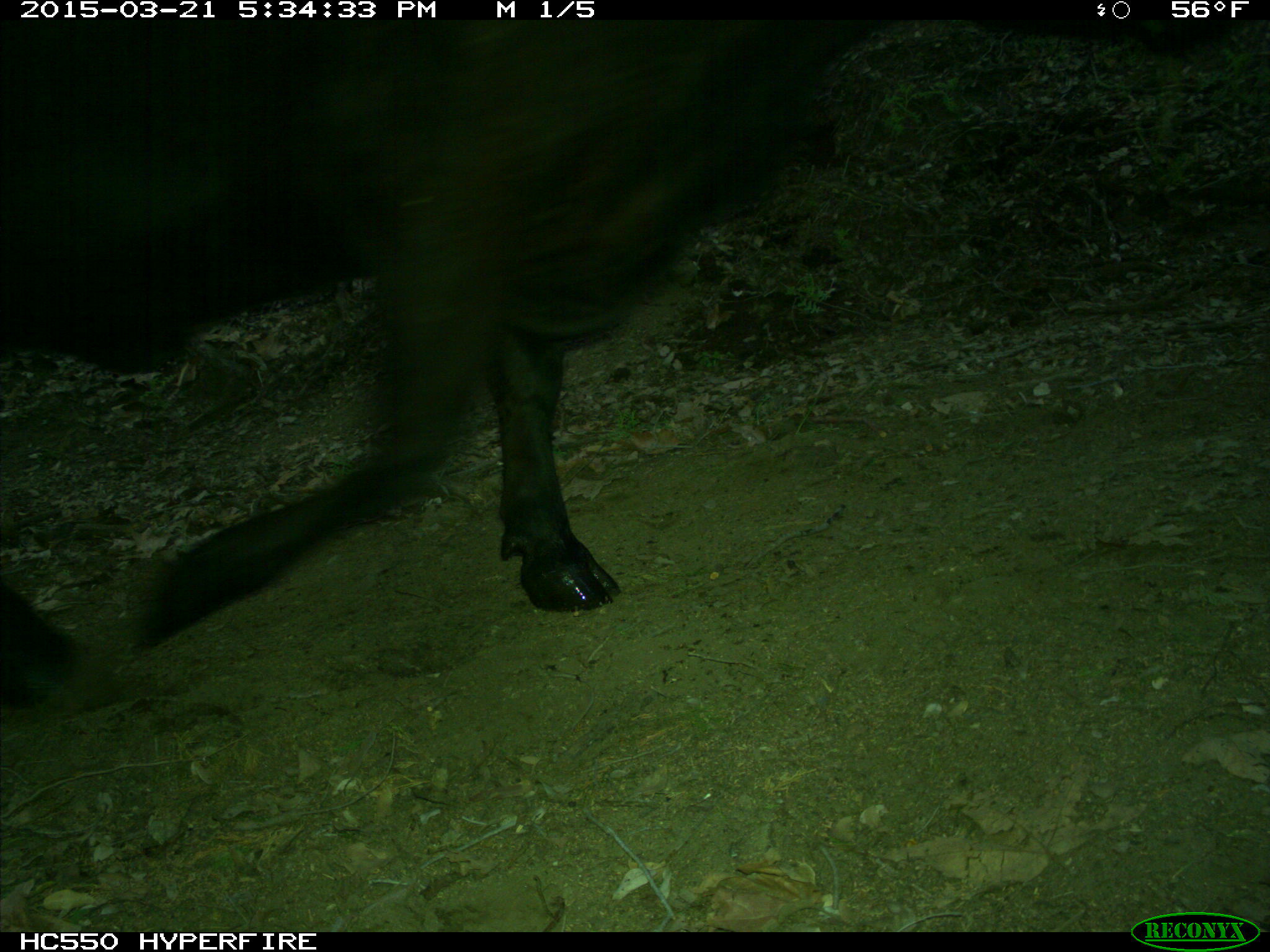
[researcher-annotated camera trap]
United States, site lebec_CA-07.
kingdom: Animalia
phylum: Chordata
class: Mammalia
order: Artiodactyla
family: Bovidae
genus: Bos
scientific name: Bos taurus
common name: domestic cow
Bos taurus (domestic cow).